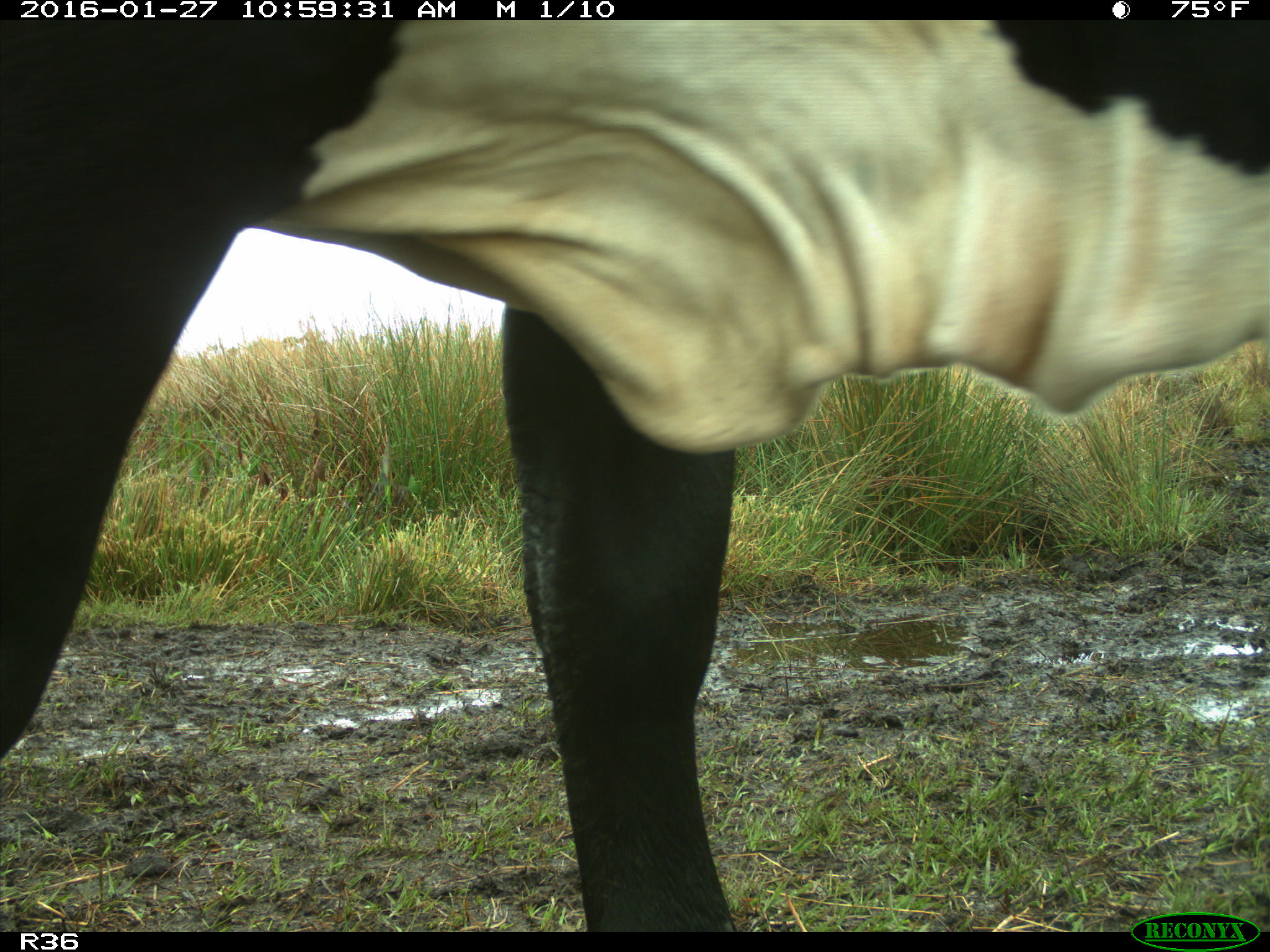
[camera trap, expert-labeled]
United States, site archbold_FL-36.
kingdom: Animalia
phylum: Chordata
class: Mammalia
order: Artiodactyla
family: Bovidae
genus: Bos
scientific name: Bos taurus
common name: domestic cow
Bos taurus (domestic cow).